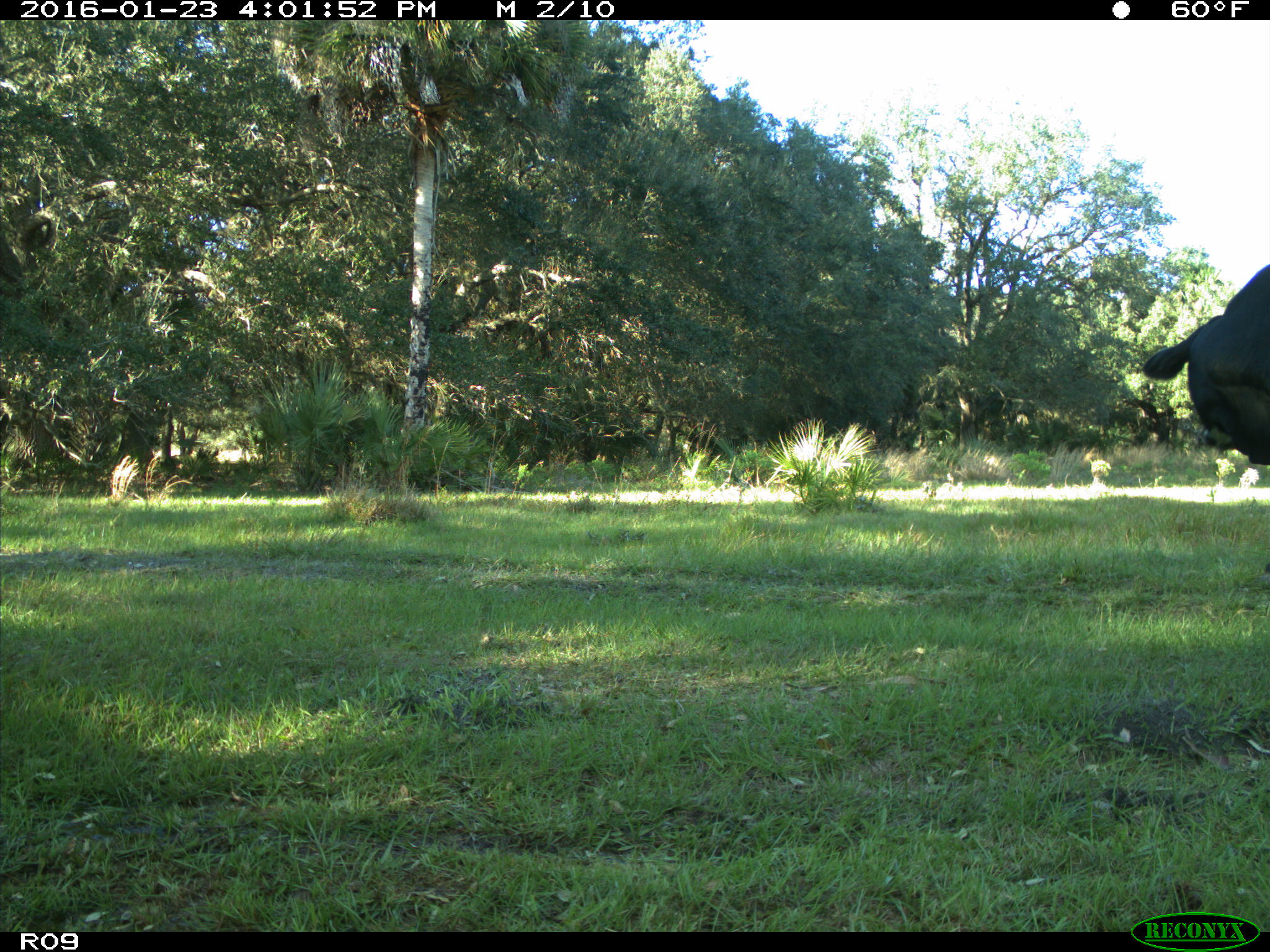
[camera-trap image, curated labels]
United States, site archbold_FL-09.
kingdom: Animalia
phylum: Chordata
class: Mammalia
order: Artiodactyla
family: Bovidae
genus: Bos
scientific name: Bos taurus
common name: domestic cow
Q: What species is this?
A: Bos taurus (domestic cow).